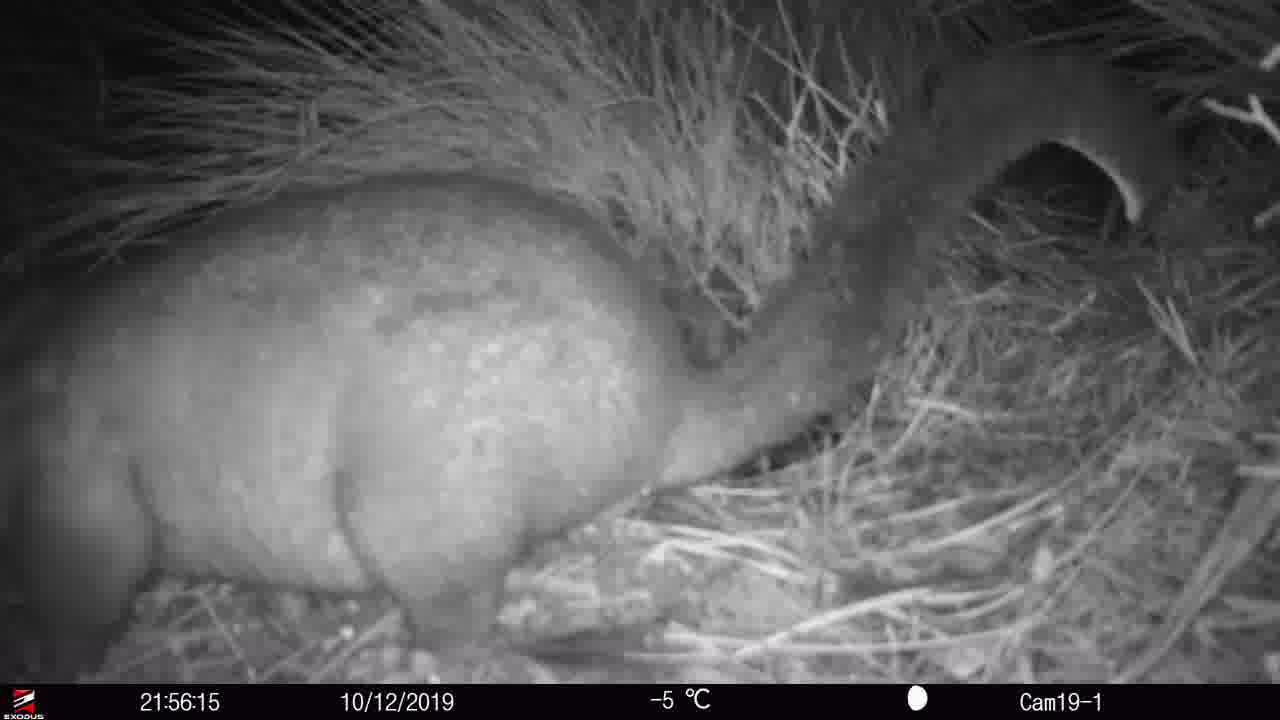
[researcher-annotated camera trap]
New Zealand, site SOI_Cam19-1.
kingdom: Animalia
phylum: Chordata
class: Mammalia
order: Diprotodontia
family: Phalangeridae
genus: Trichosurus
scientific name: Trichosurus vulpecula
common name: common brushtail possum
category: possum